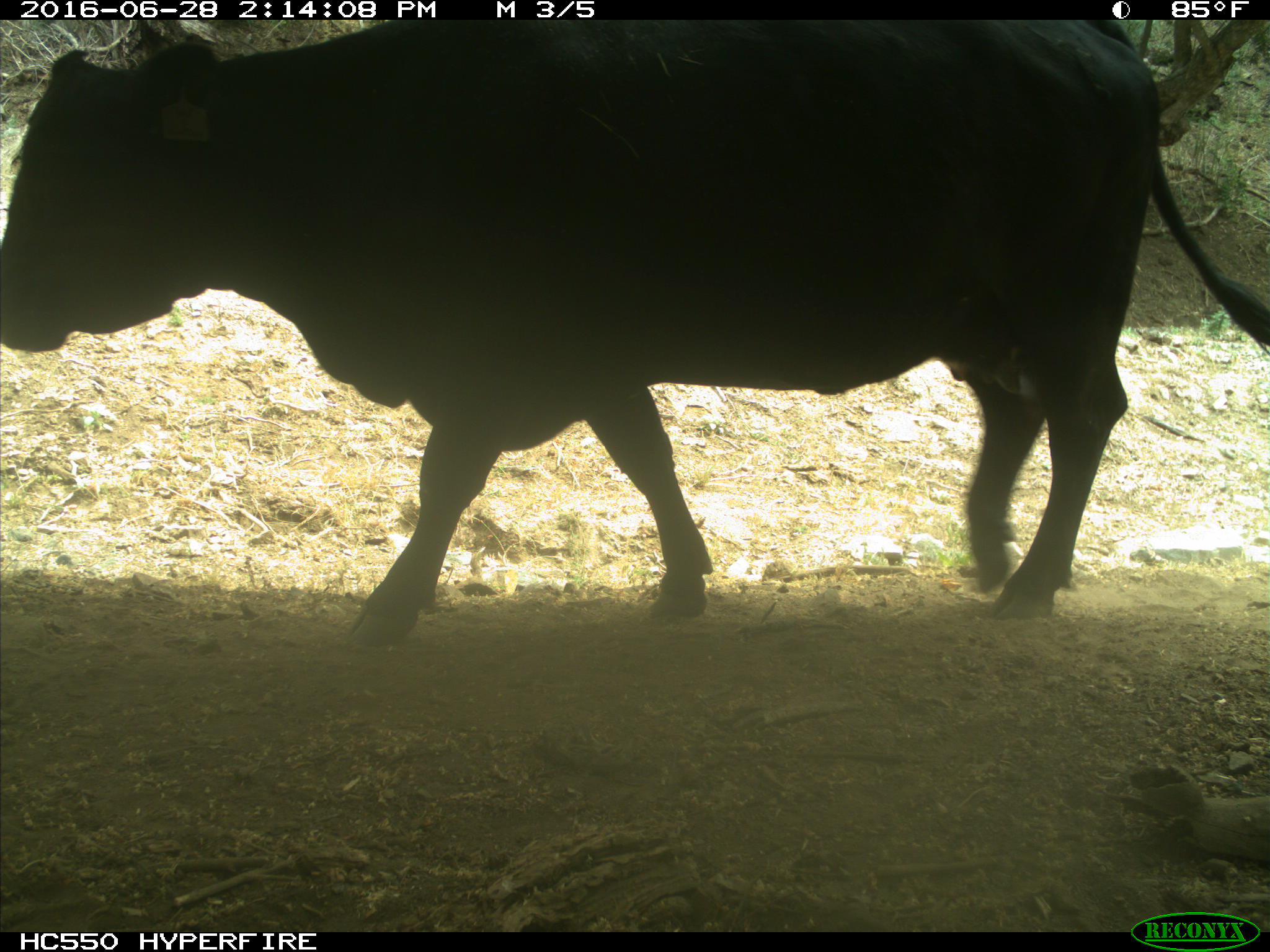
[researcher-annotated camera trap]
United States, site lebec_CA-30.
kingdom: Animalia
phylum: Chordata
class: Mammalia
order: Artiodactyla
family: Bovidae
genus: Bos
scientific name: Bos taurus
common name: domestic cow